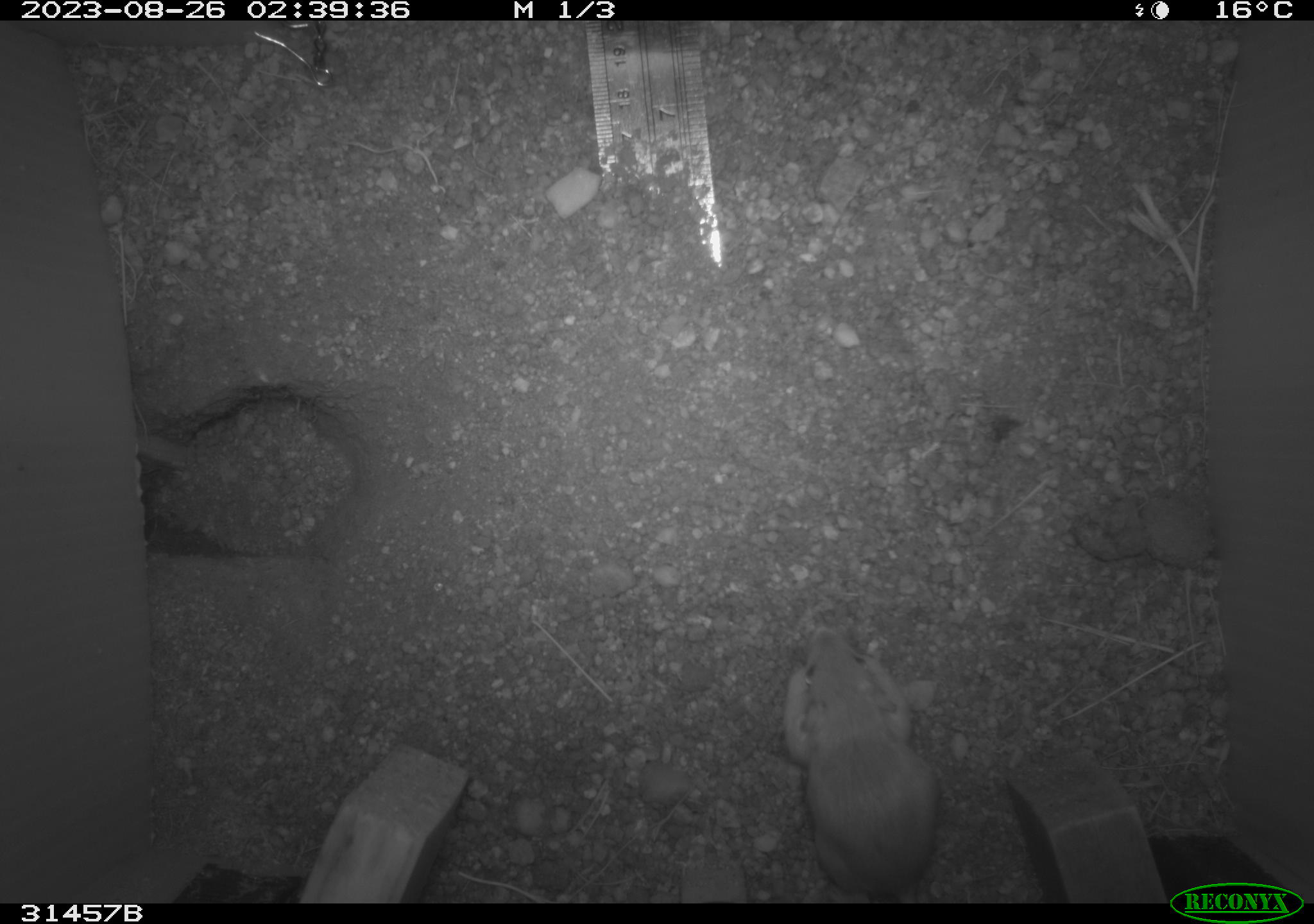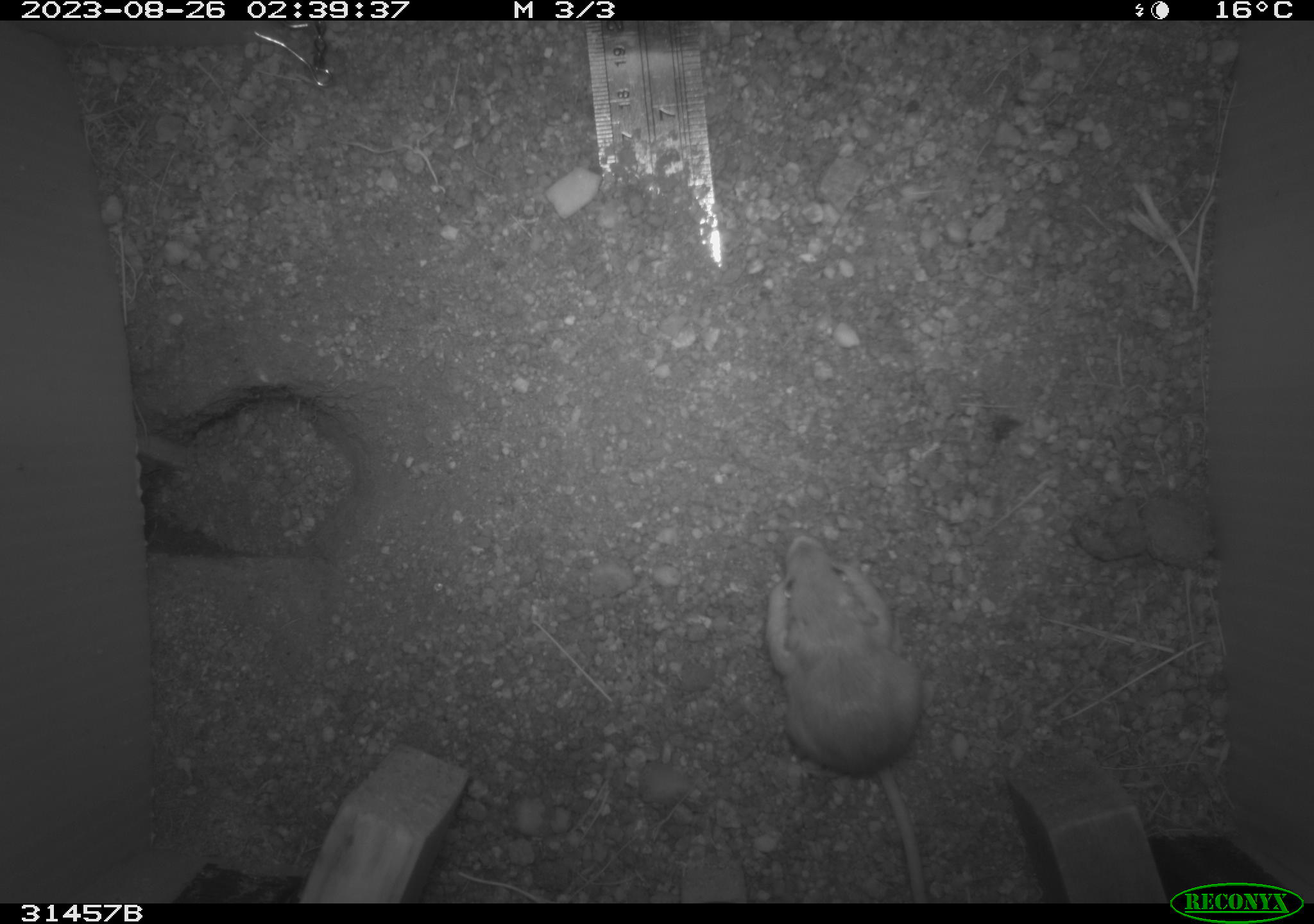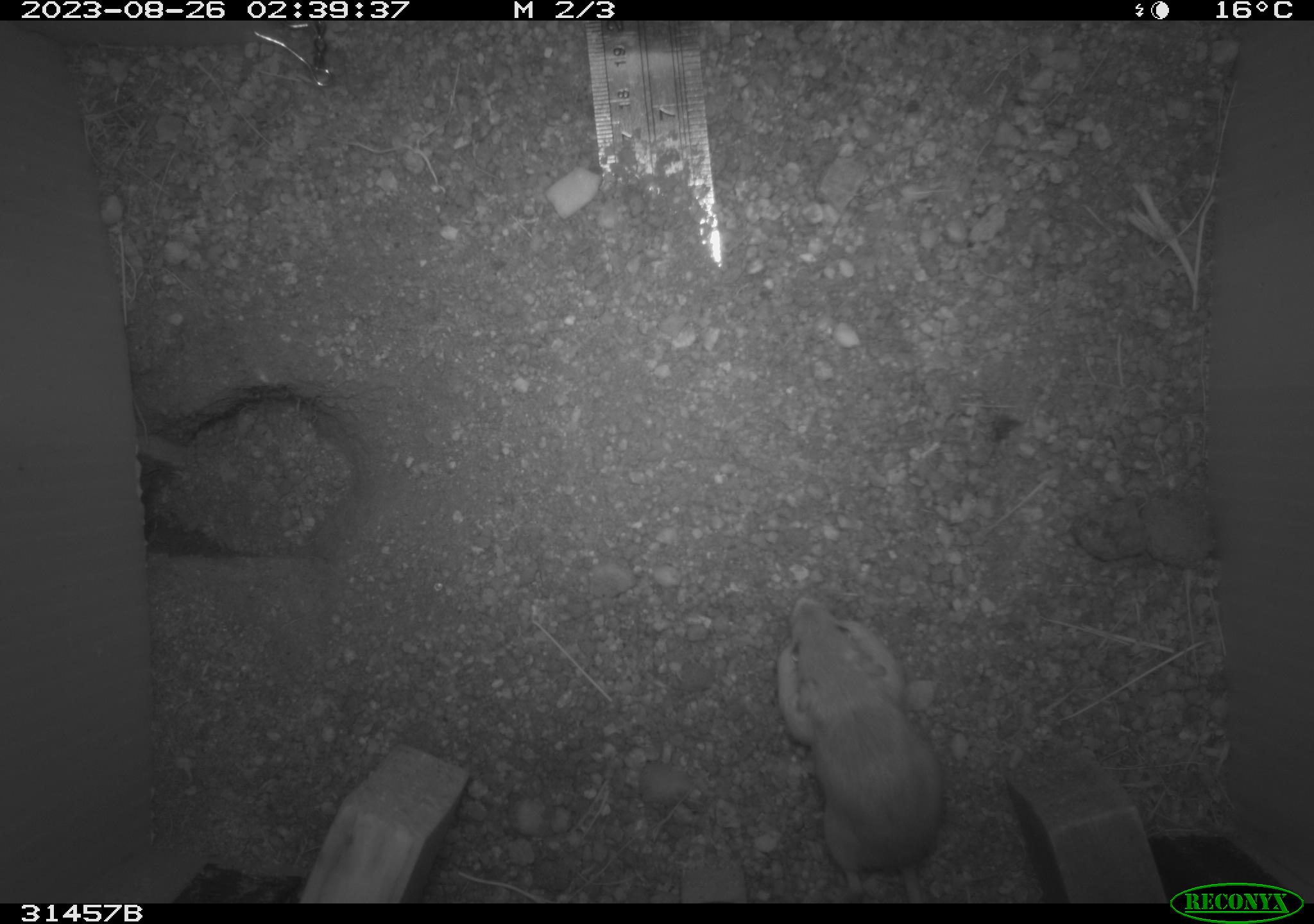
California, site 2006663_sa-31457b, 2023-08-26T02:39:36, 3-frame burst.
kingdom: Animalia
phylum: Chordata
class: Mammalia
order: Rodentia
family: Heteromyidae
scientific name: Heteromyidae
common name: kangaroo rats and pocket mice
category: heteromyidae family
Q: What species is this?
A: Heteromyidae family (kangaroo rats and pocket mice) (Heteromyidae).